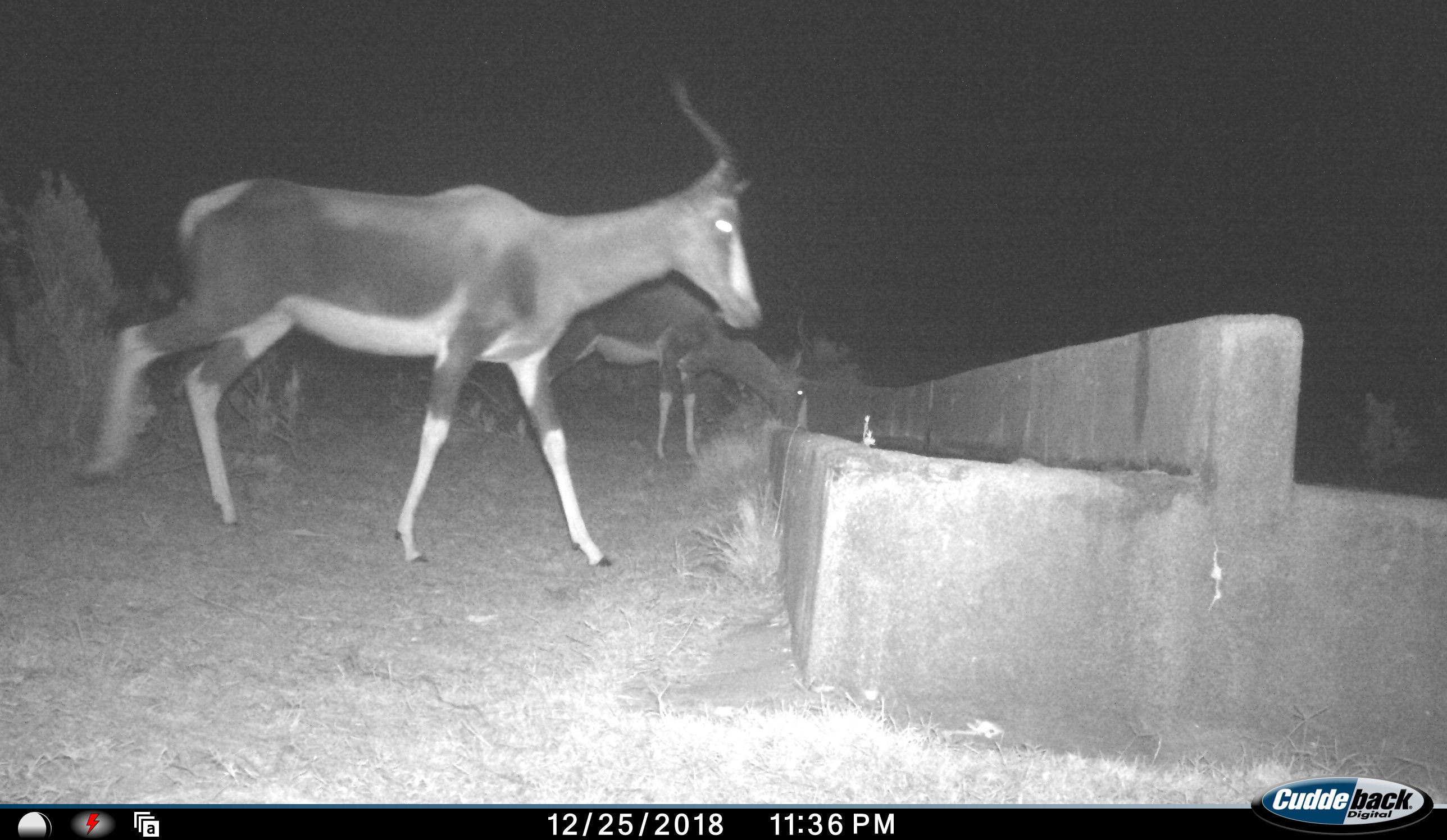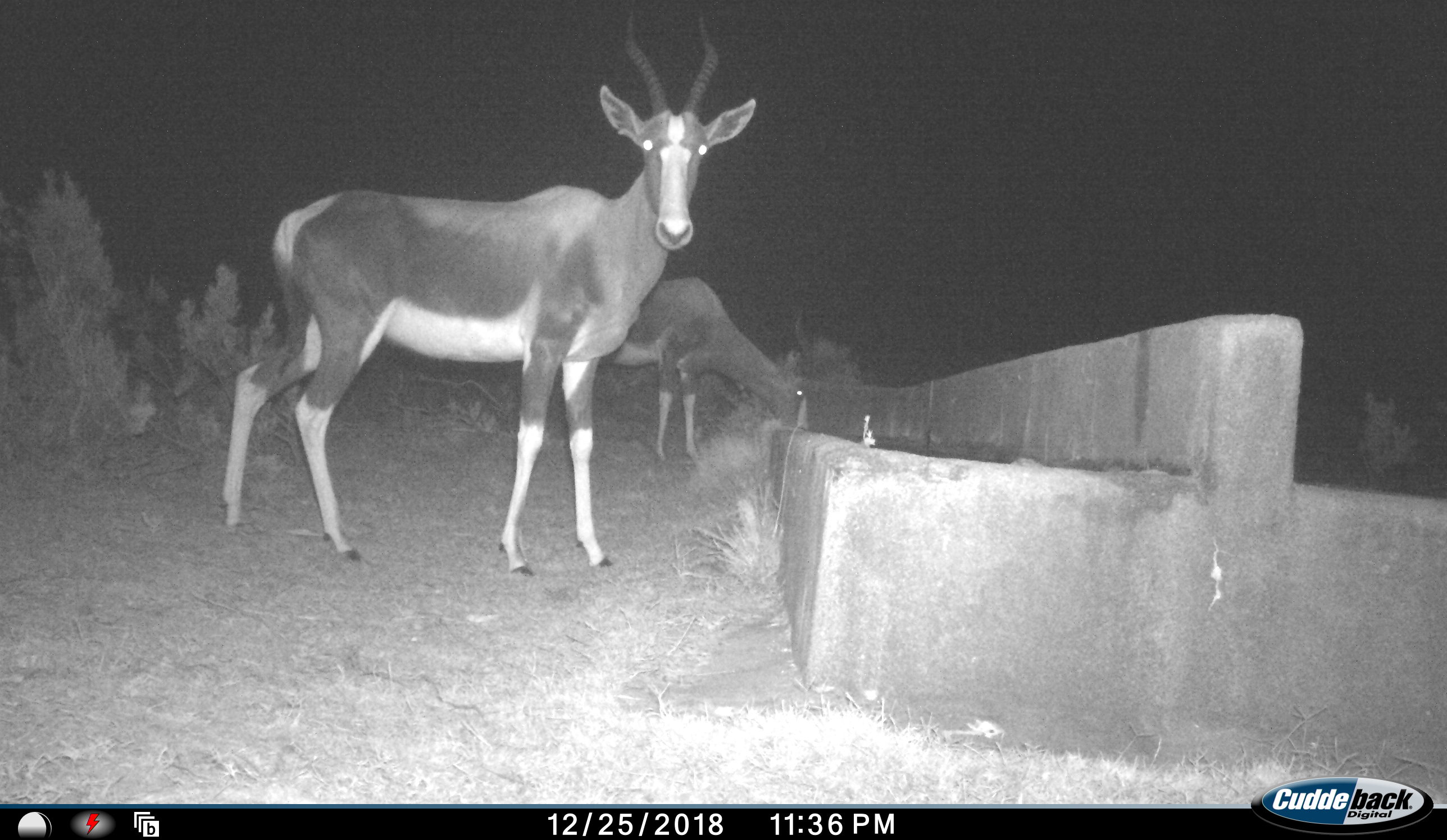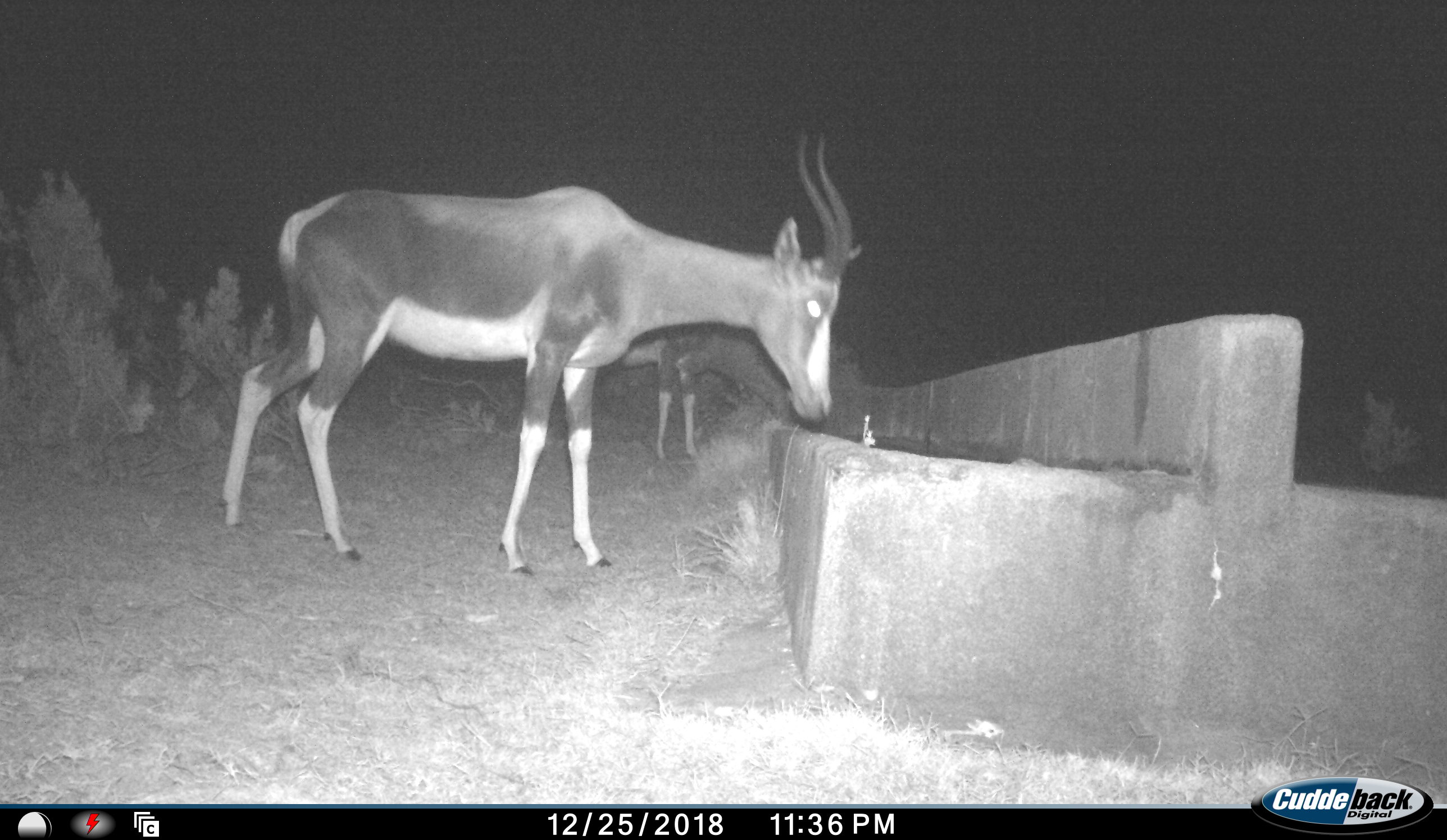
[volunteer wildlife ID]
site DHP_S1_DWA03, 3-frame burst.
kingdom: Animalia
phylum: Chordata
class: Mammalia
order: Artiodactyla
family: Bovidae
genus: Damaliscus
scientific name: Damaliscus pygargus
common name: bontebok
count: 2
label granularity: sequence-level